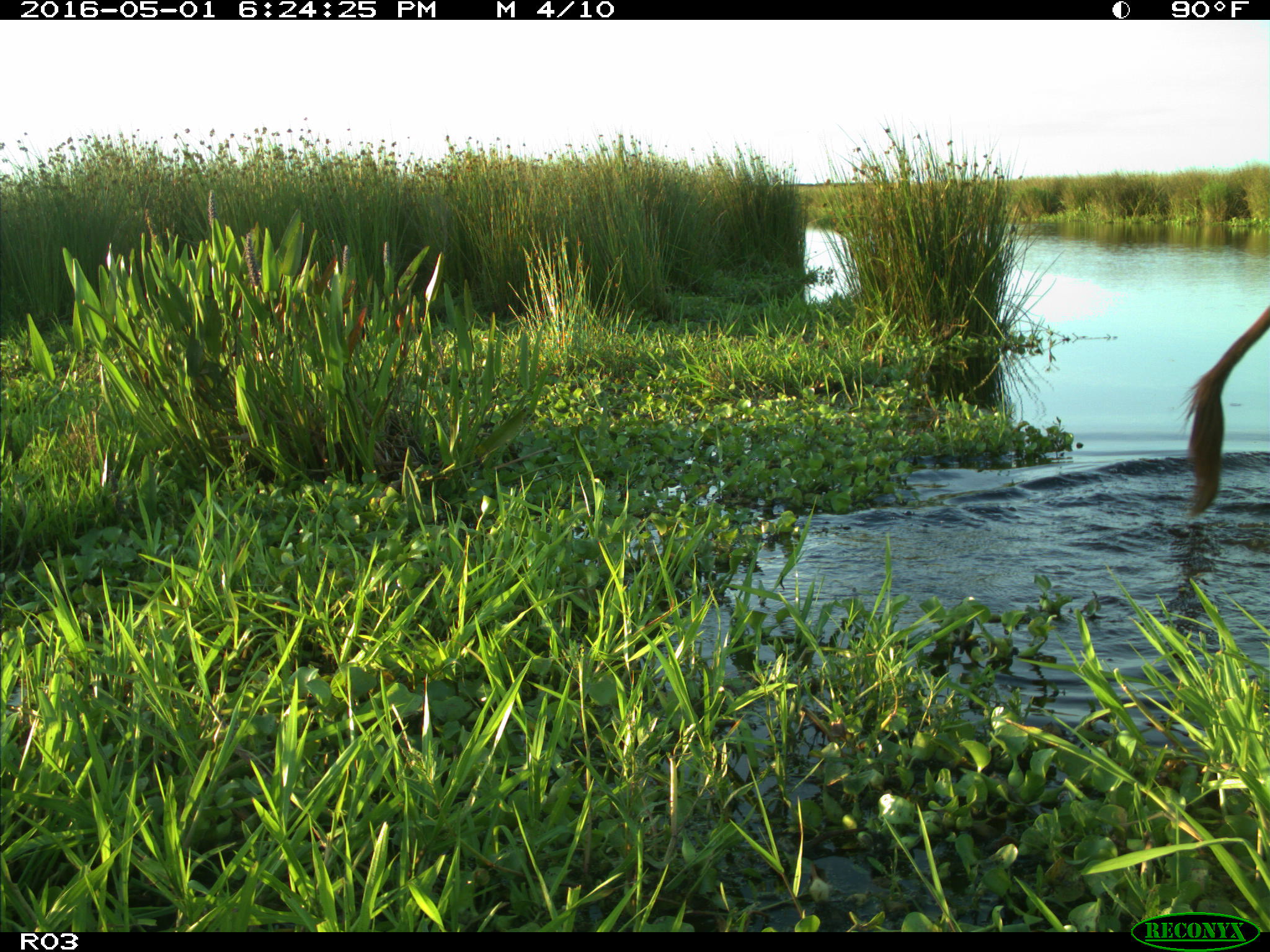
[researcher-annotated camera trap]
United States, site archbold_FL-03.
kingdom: Animalia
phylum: Chordata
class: Mammalia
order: Artiodactyla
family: Bovidae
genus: Bos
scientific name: Bos taurus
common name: domestic cow